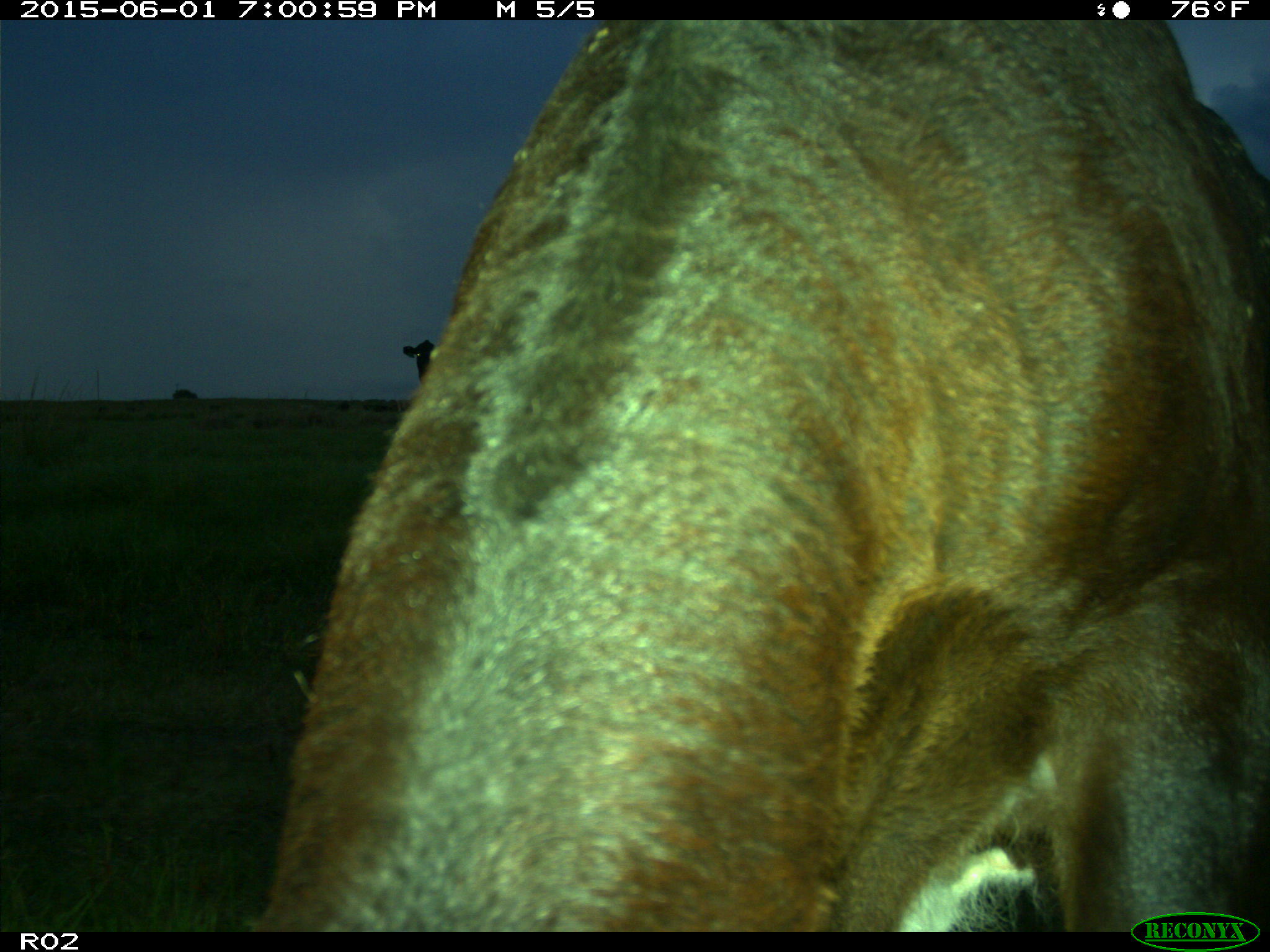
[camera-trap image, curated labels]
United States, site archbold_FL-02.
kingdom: Animalia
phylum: Chordata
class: Mammalia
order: Artiodactyla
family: Bovidae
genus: Bos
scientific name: Bos taurus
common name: domestic cow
Bos taurus (domestic cow).